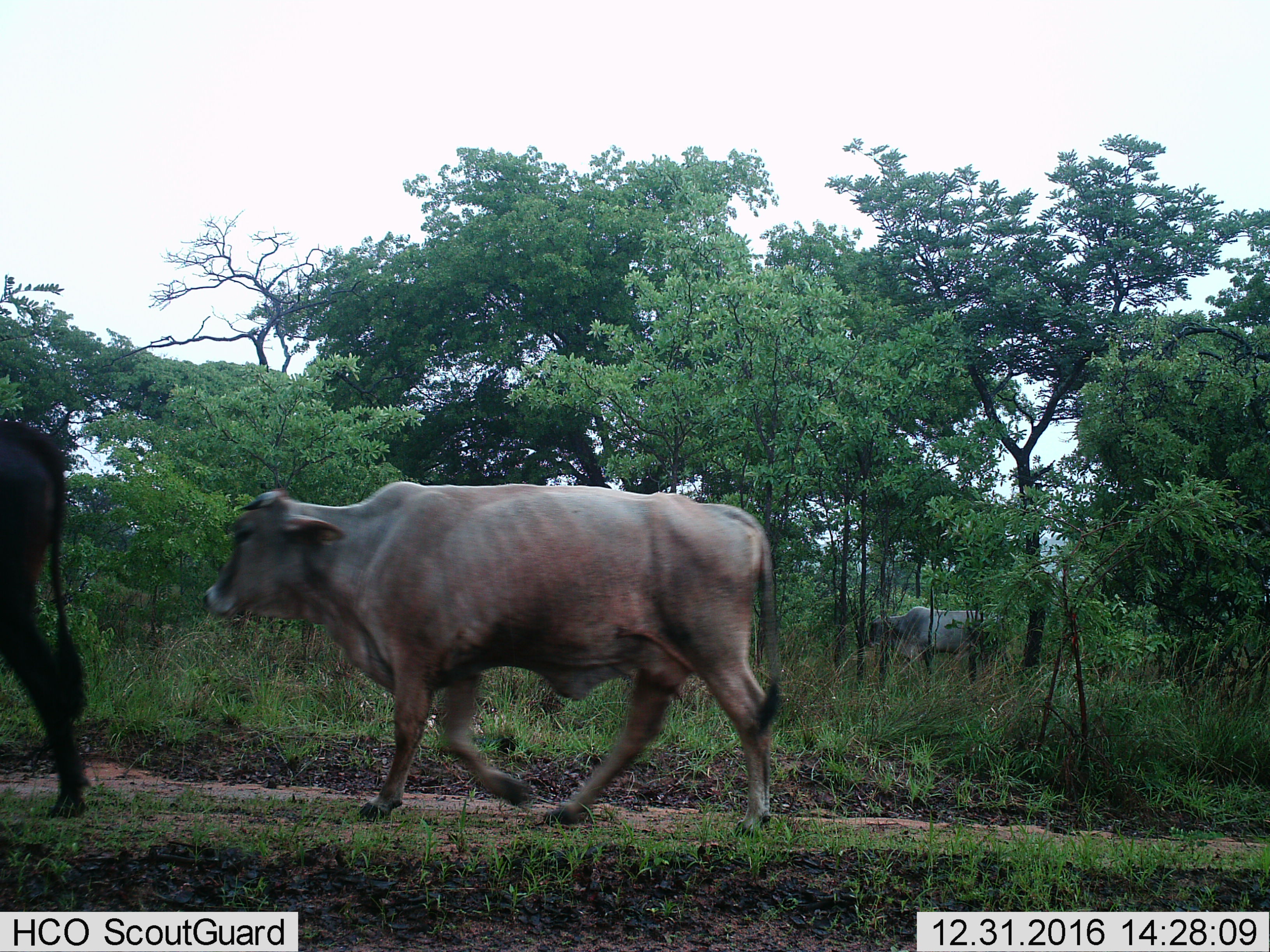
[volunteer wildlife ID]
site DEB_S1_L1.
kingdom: Animalia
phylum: Chordata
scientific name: Vertebrata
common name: domestic animal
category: domesticanimal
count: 3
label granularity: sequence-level